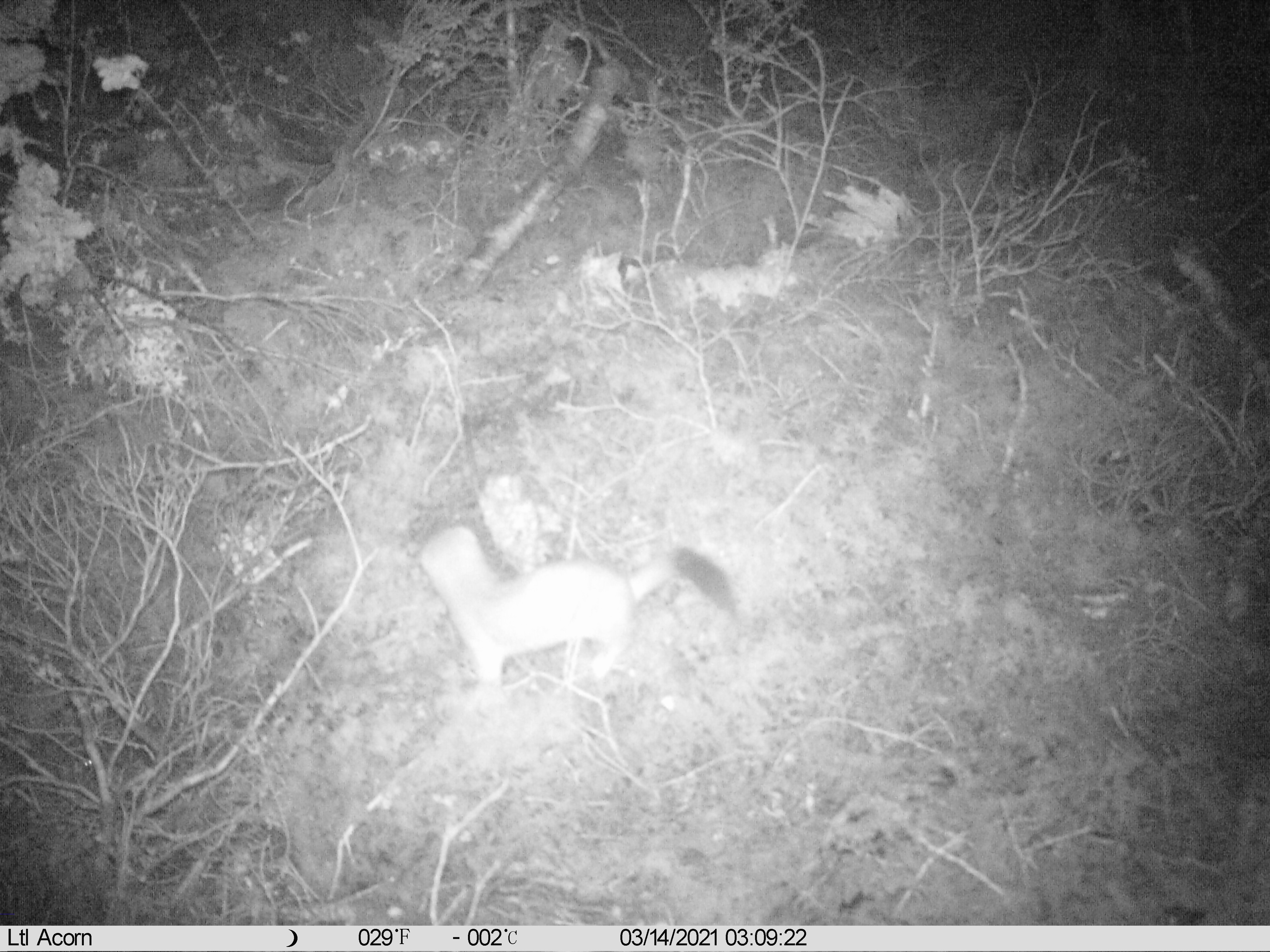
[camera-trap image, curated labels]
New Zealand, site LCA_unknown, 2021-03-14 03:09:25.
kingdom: Animalia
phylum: Chordata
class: Mammalia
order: Carnivora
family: Mustelidae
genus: Mustela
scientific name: Mustela erminea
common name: stoat